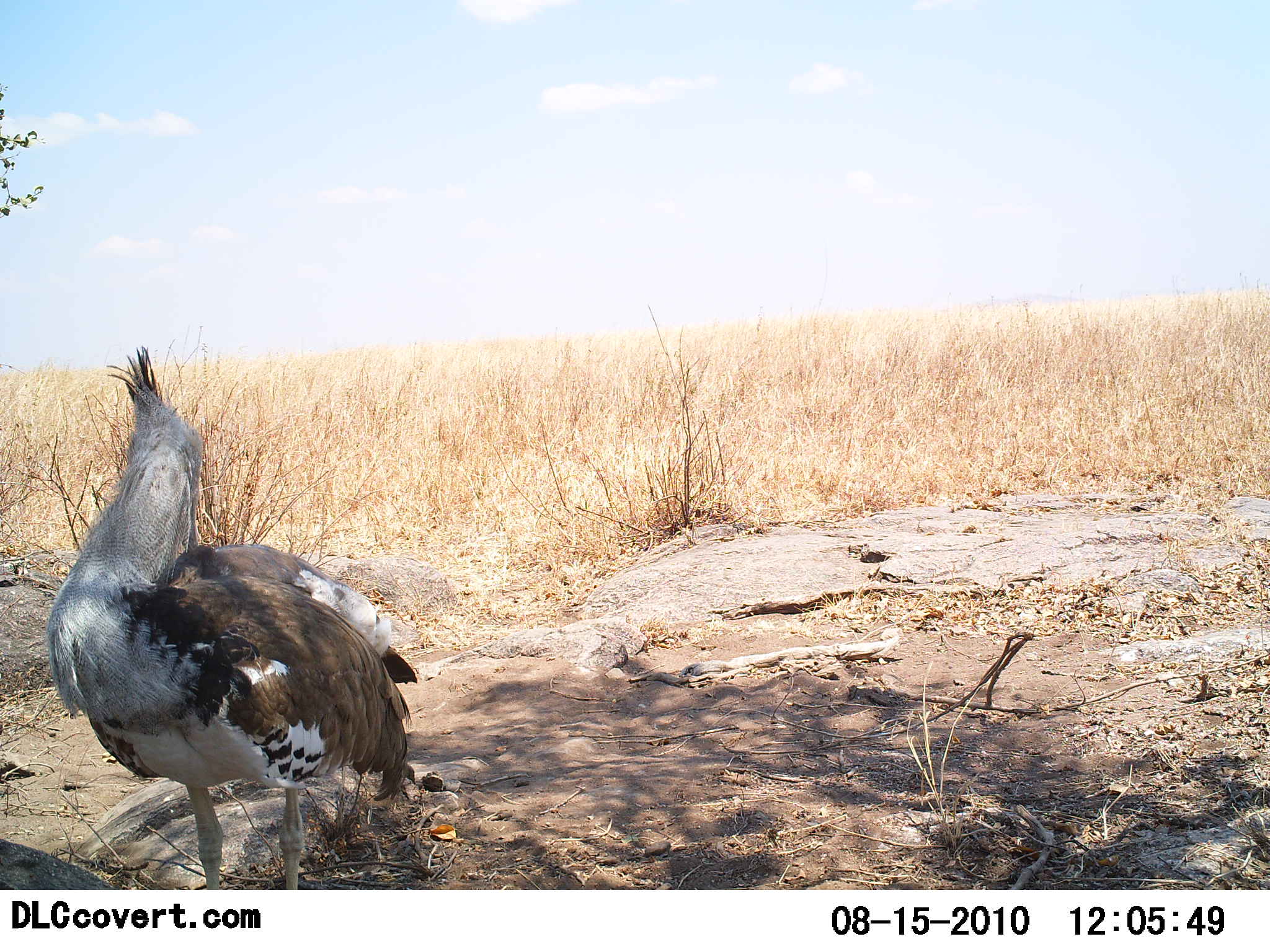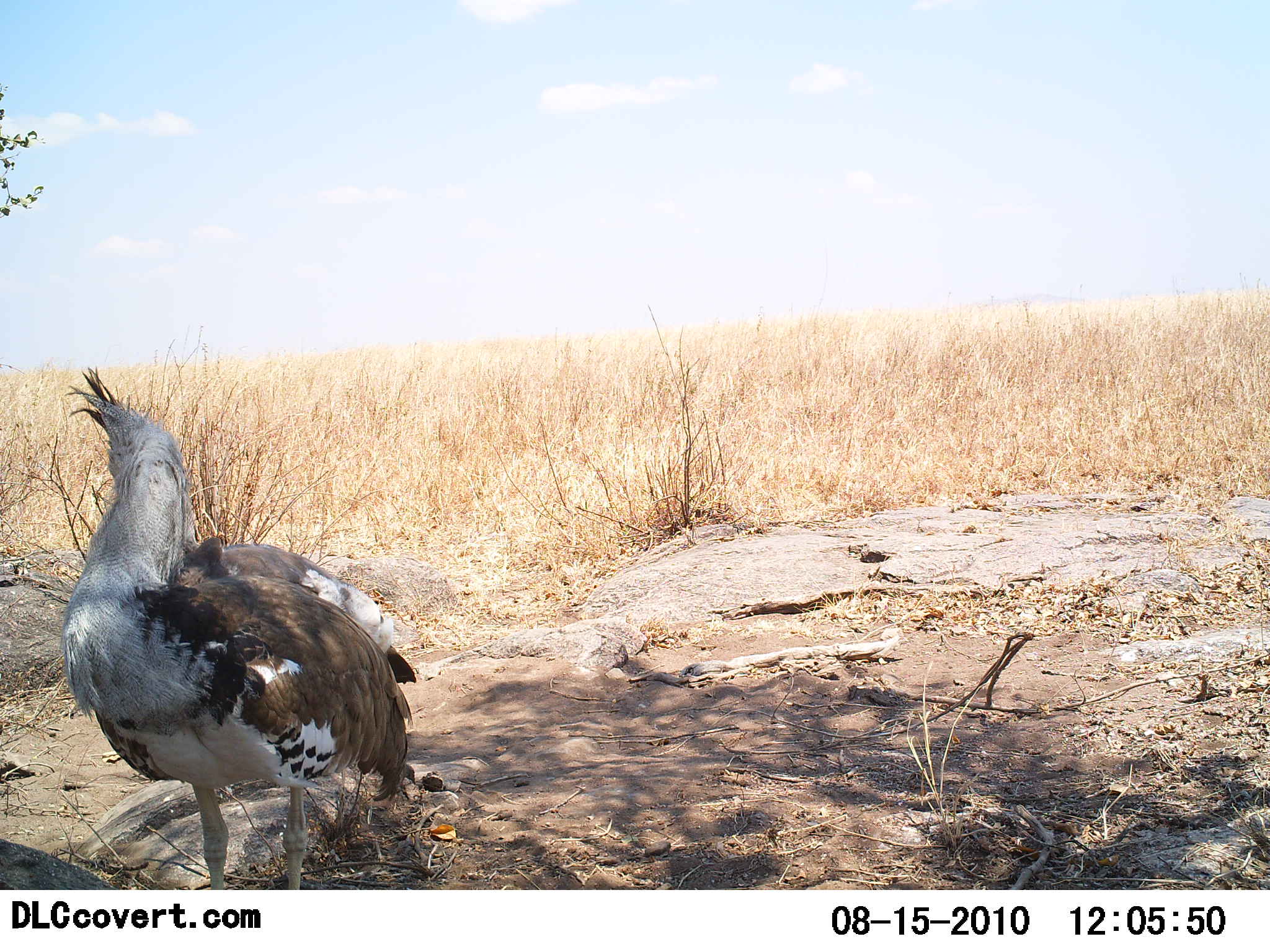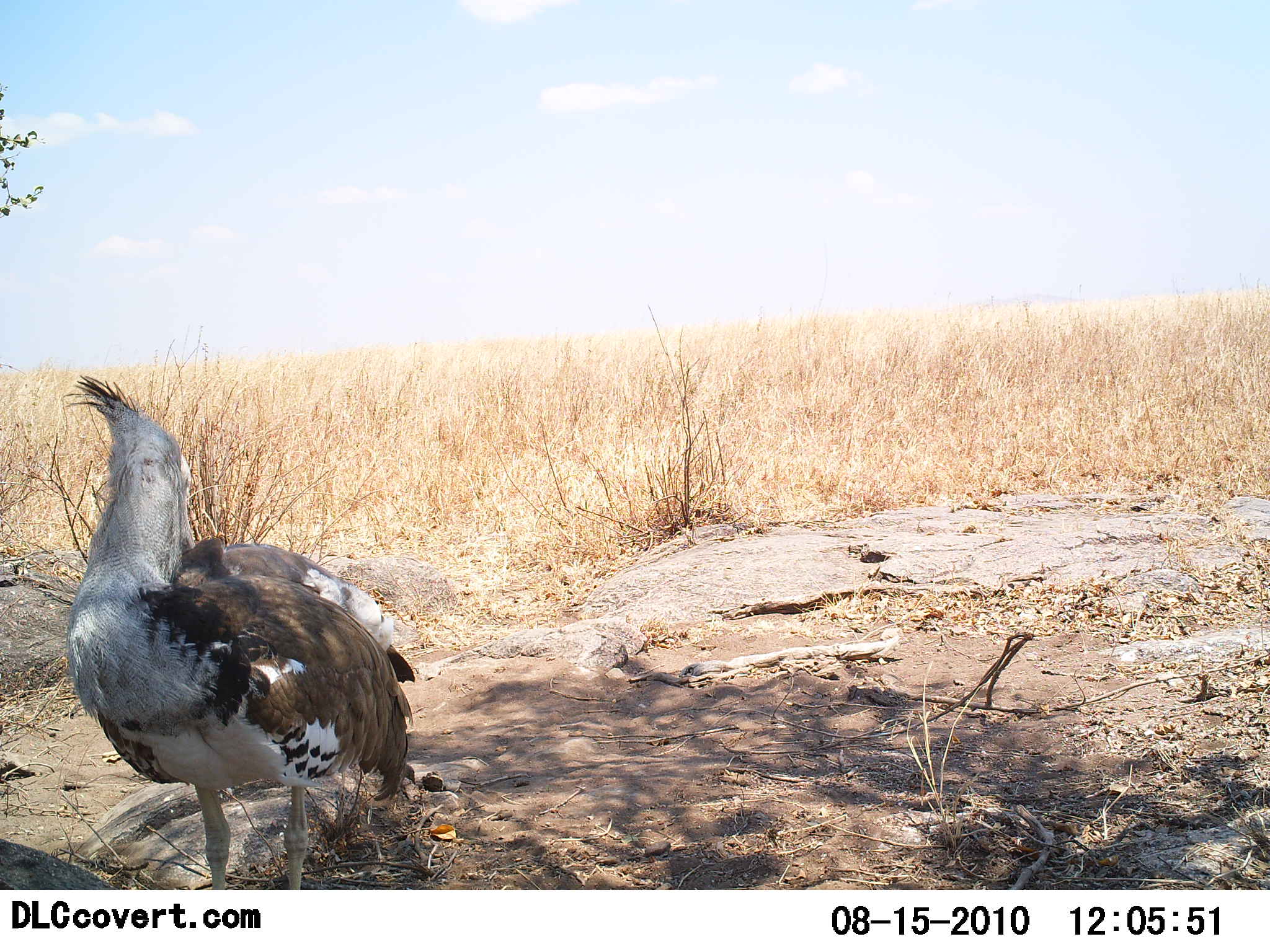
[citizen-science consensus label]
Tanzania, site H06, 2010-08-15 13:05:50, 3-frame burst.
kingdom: Animalia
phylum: Chordata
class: Aves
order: Otidiformes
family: Otididae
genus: Ardeotis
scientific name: Ardeotis kori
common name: kori bustard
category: koribustard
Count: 1.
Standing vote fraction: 100%.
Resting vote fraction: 8%.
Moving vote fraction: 8%.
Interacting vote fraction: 0%.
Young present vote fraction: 0%.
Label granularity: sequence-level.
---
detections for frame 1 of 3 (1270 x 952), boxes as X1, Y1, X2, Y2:
animal: 44, 339, 422, 891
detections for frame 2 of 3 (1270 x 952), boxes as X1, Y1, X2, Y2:
animal: 52, 363, 419, 890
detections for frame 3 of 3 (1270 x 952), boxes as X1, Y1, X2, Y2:
animal: 57, 373, 420, 890